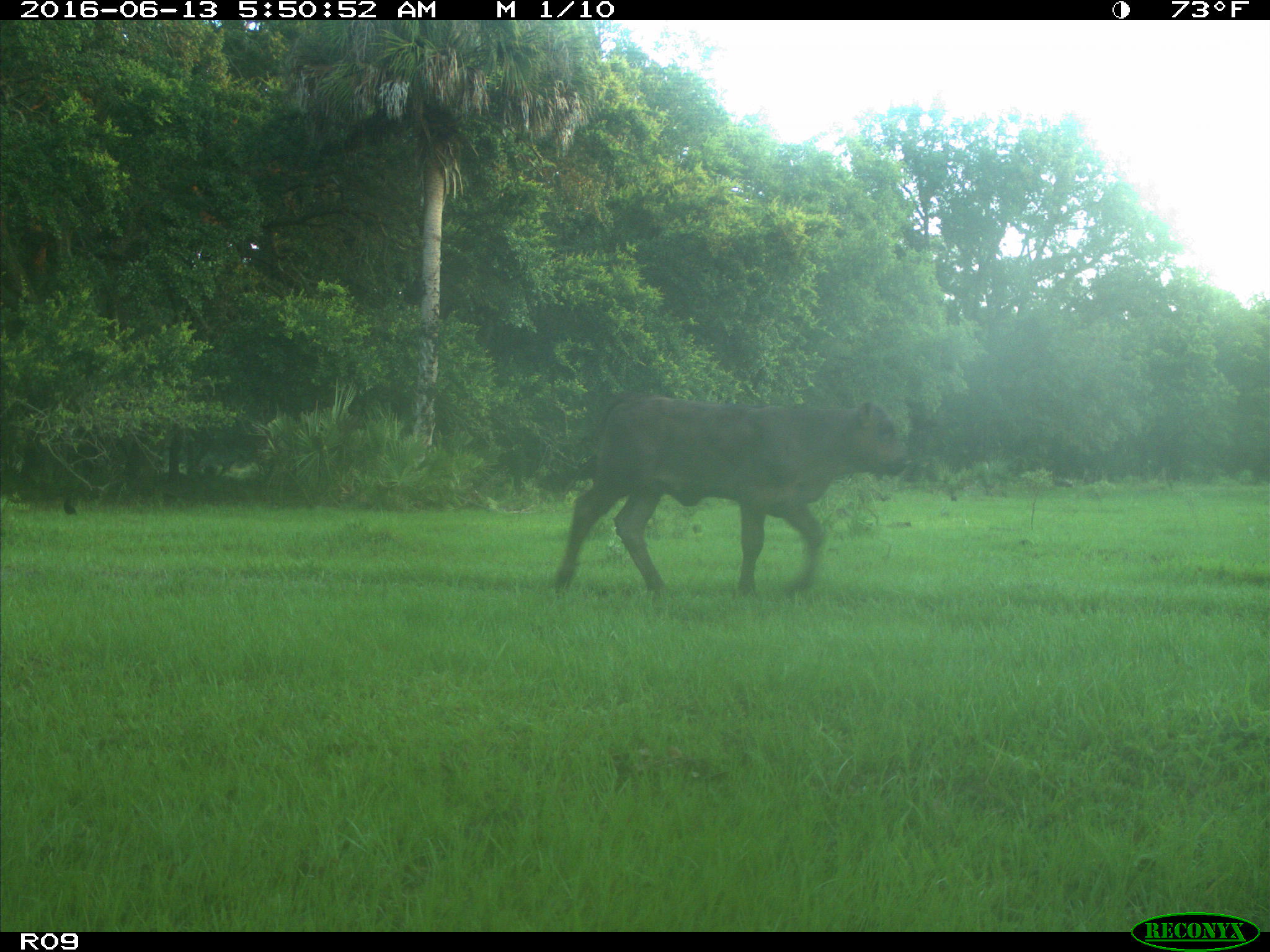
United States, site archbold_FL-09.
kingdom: Animalia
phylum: Chordata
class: Mammalia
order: Artiodactyla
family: Bovidae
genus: Bos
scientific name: Bos taurus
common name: domestic cow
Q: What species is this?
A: Bos taurus (domestic cow).